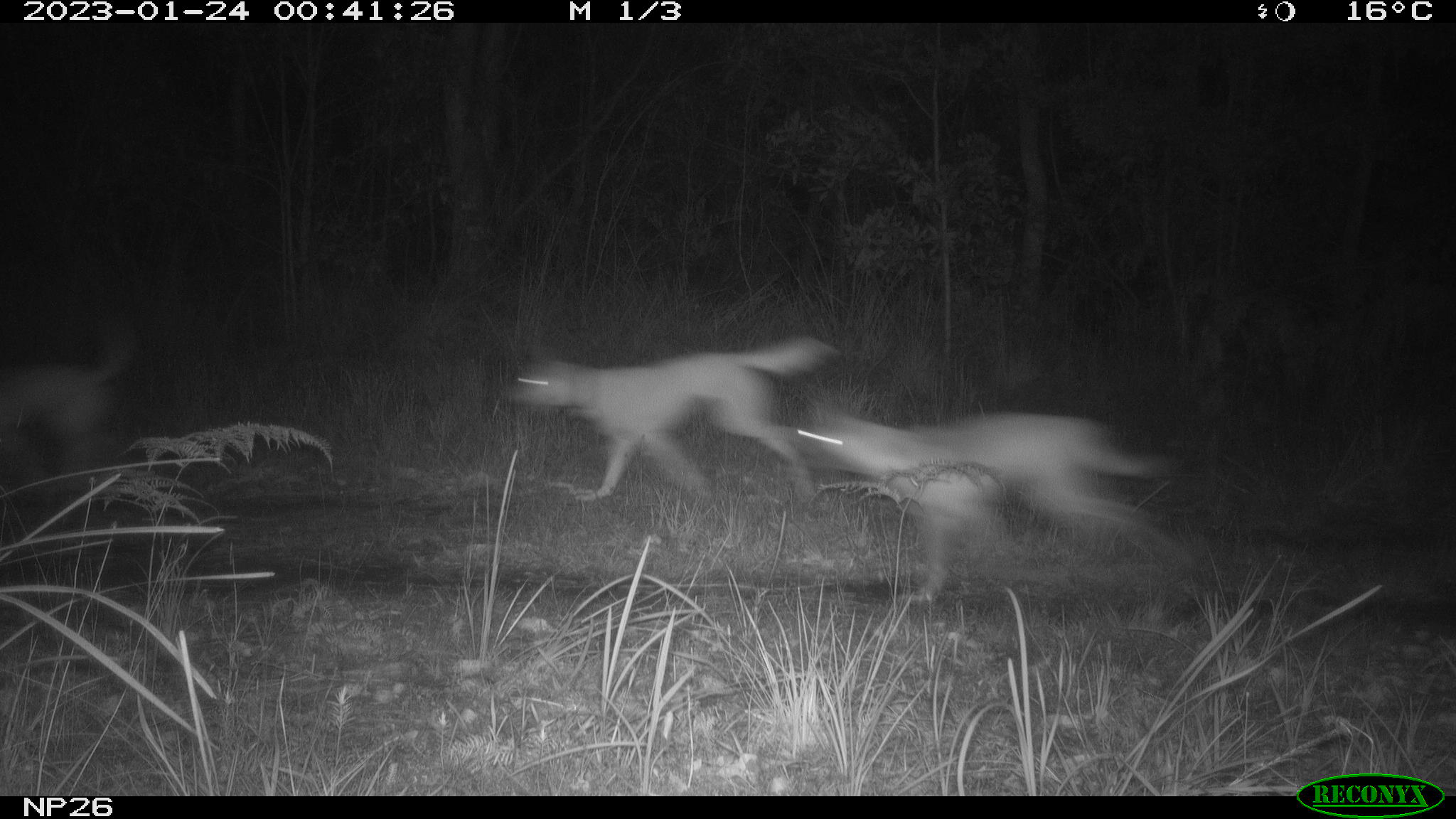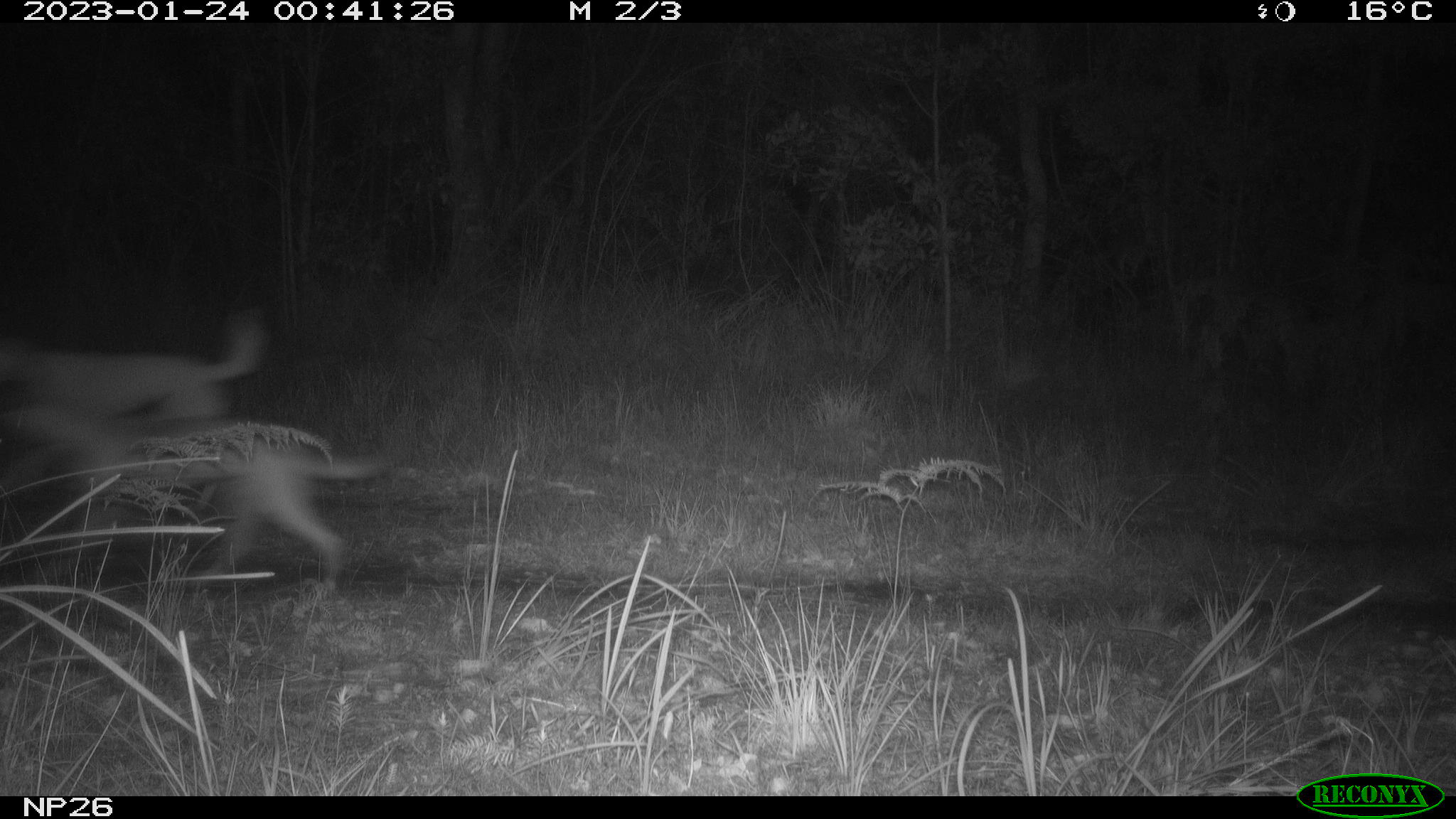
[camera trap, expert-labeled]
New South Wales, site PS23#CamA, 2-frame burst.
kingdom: Animalia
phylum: Chordata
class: Mammalia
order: Carnivora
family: Canidae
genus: Canis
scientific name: Canis familiaris dingo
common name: dingo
Dingo (Canis familiaris dingo).